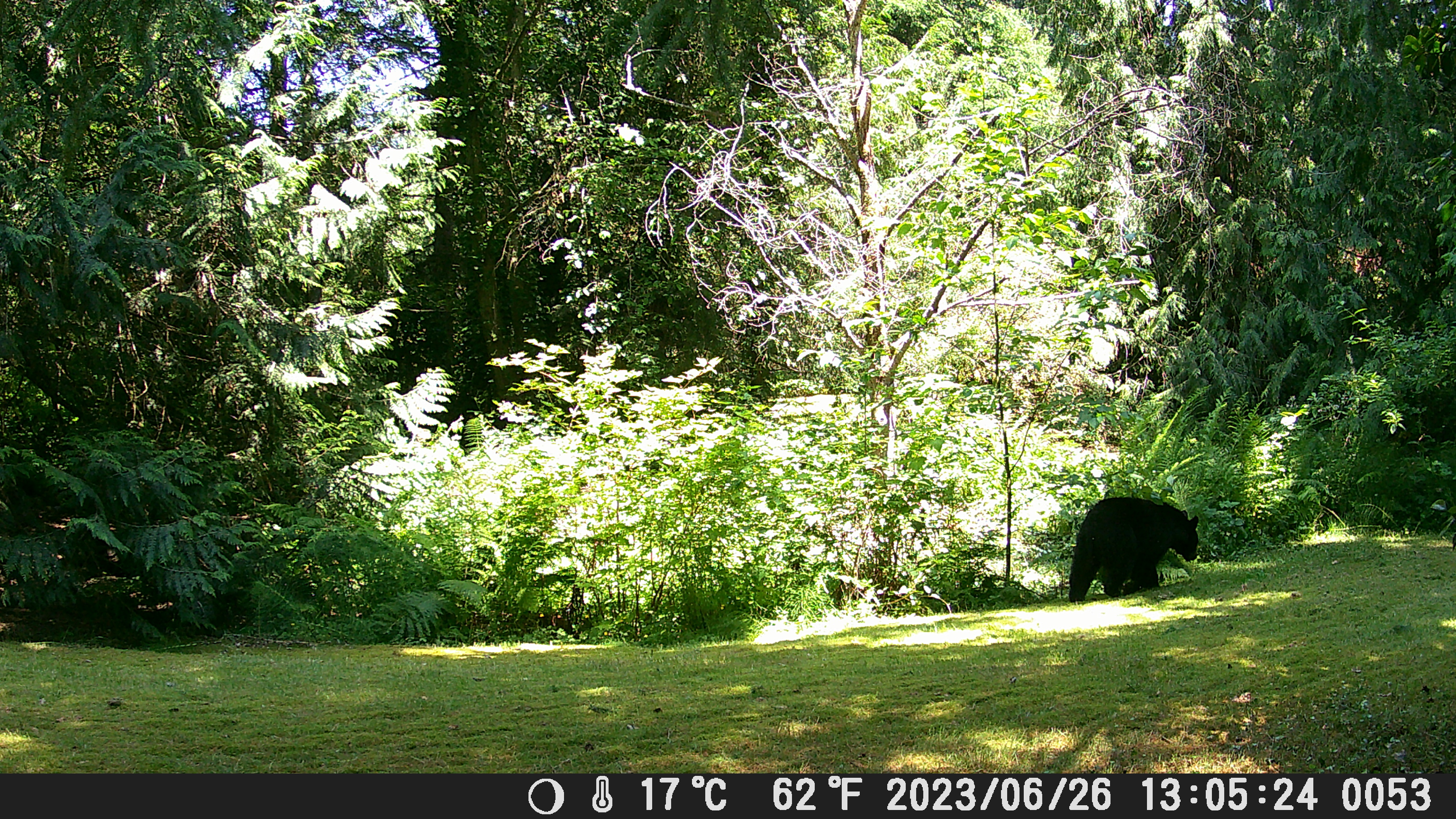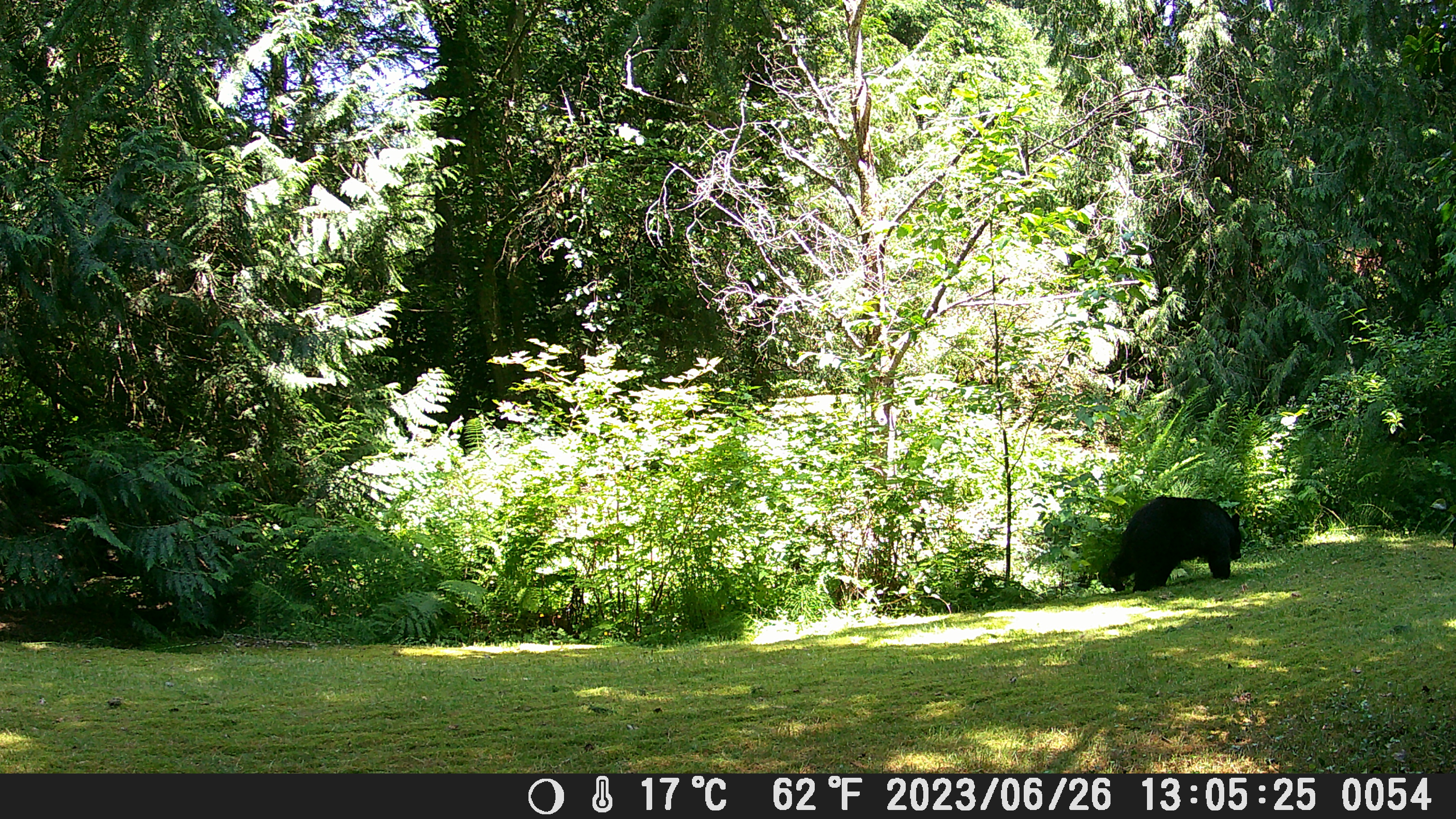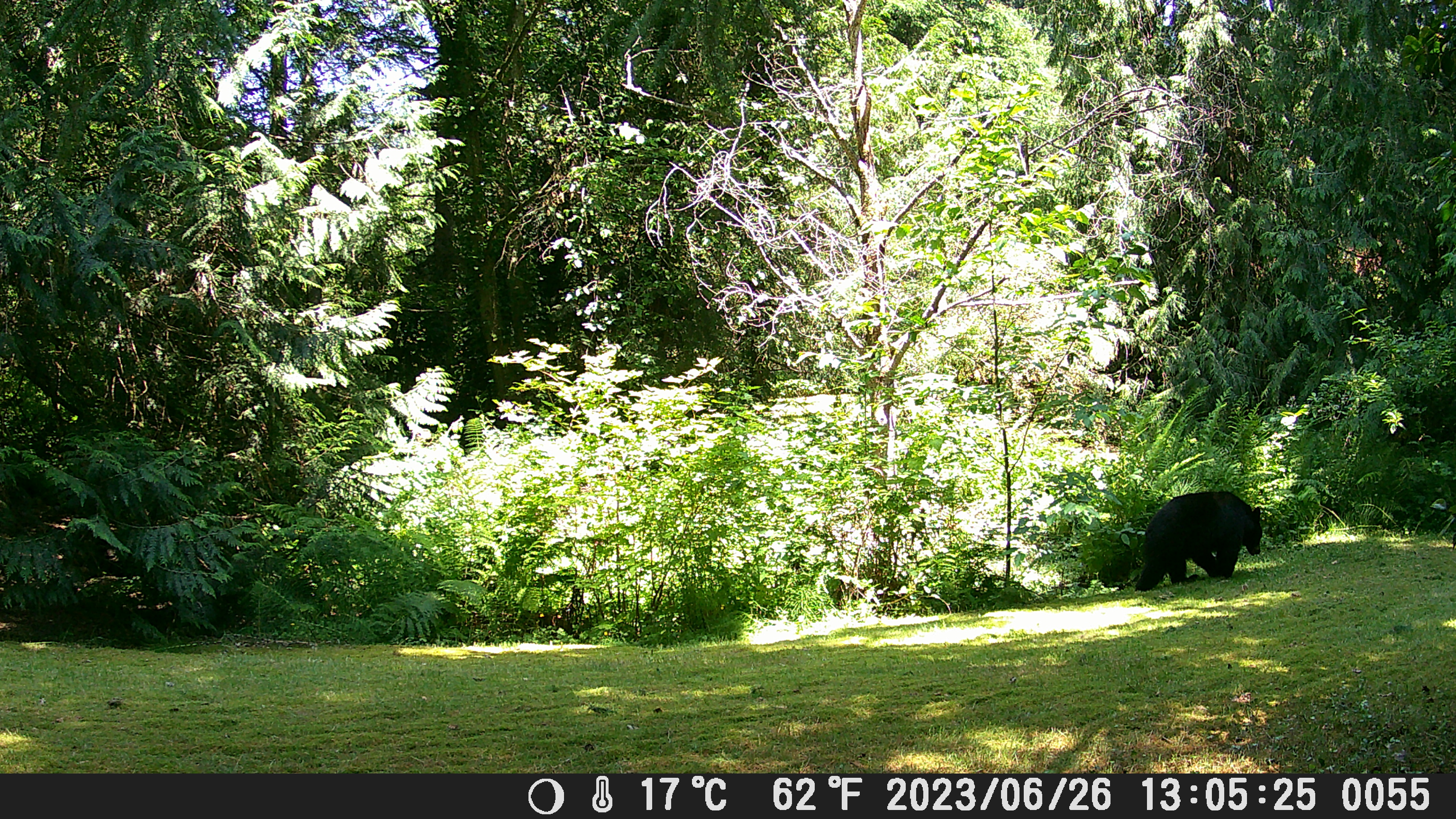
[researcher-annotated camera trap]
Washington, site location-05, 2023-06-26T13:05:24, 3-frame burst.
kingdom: Animalia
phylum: Chordata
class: Mammalia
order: Carnivora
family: Ursidae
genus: Ursus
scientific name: Ursus americanus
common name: american black bear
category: bear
Bear (american black bear) (Ursus americanus).